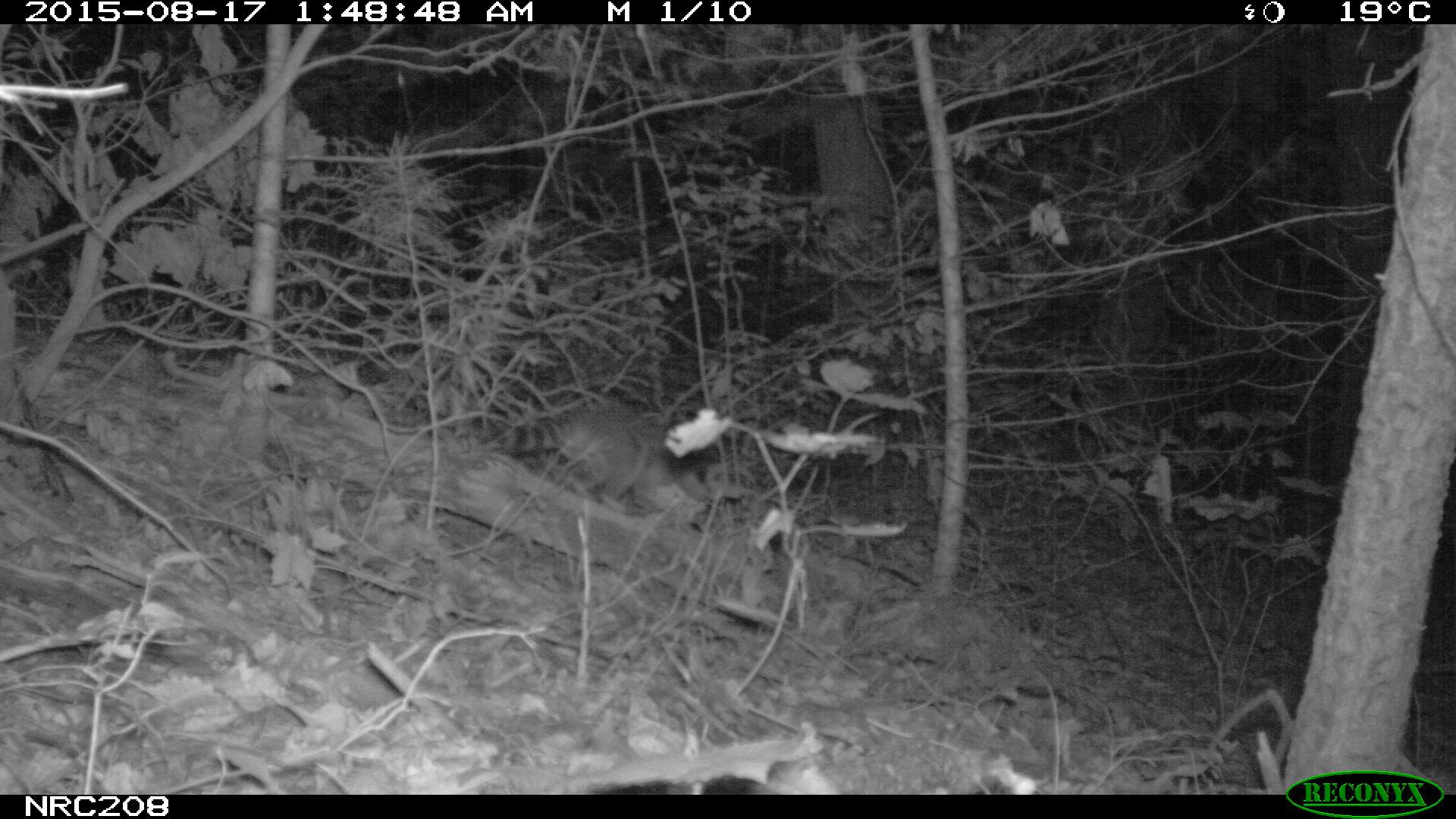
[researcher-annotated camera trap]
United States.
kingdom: Animalia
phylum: Chordata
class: Mammalia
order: Carnivora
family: Procyonidae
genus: Procyon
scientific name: Procyon lotor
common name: northern raccoon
Northern Raccoon (Procyon lotor).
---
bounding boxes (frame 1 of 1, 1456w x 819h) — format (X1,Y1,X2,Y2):
Northern Raccoon: (499,399,698,498)